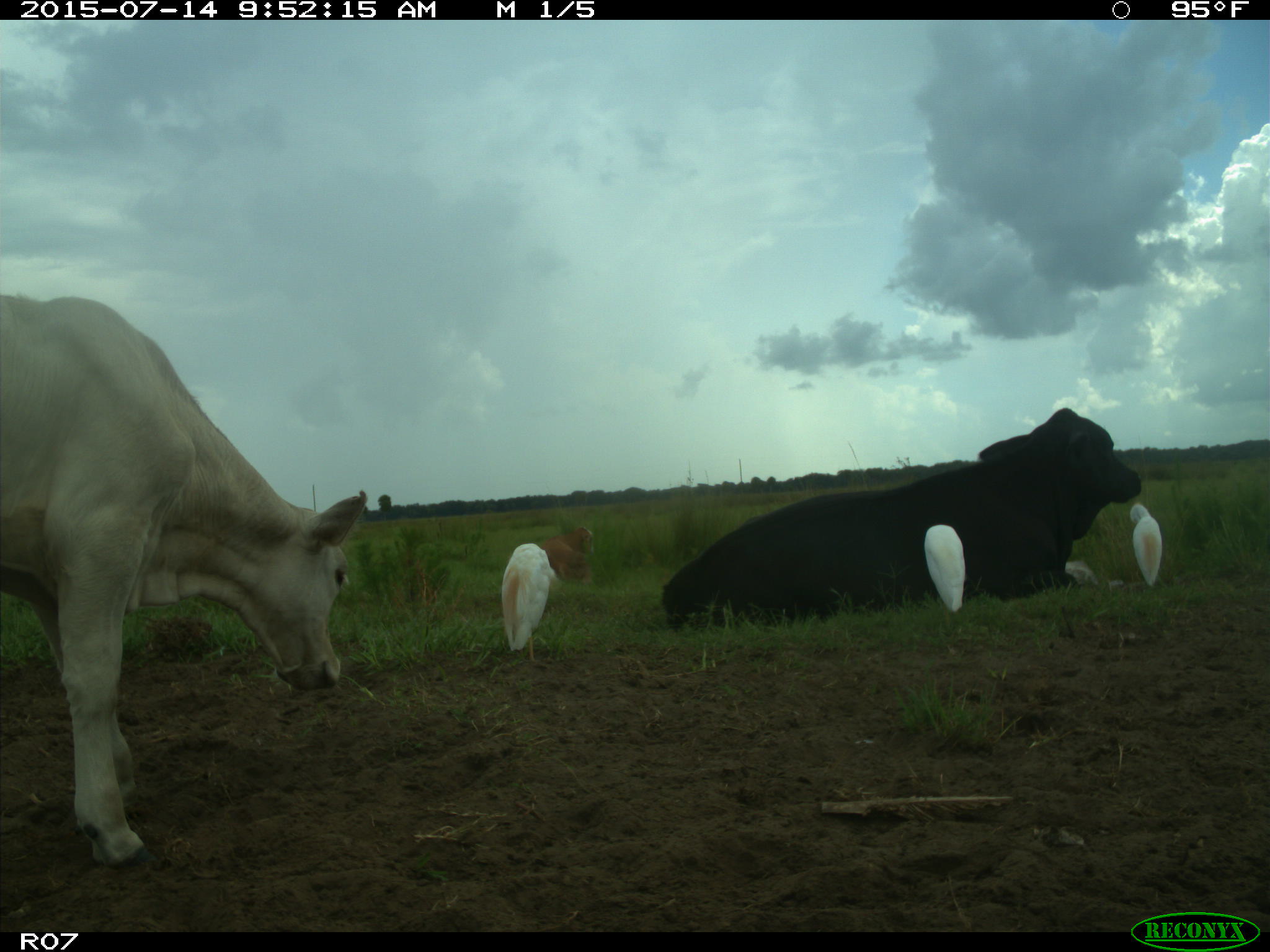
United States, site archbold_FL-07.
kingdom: Animalia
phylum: Chordata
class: Mammalia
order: Artiodactyla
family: Bovidae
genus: Bos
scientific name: Bos taurus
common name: domestic cow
Bos taurus (domestic cow).